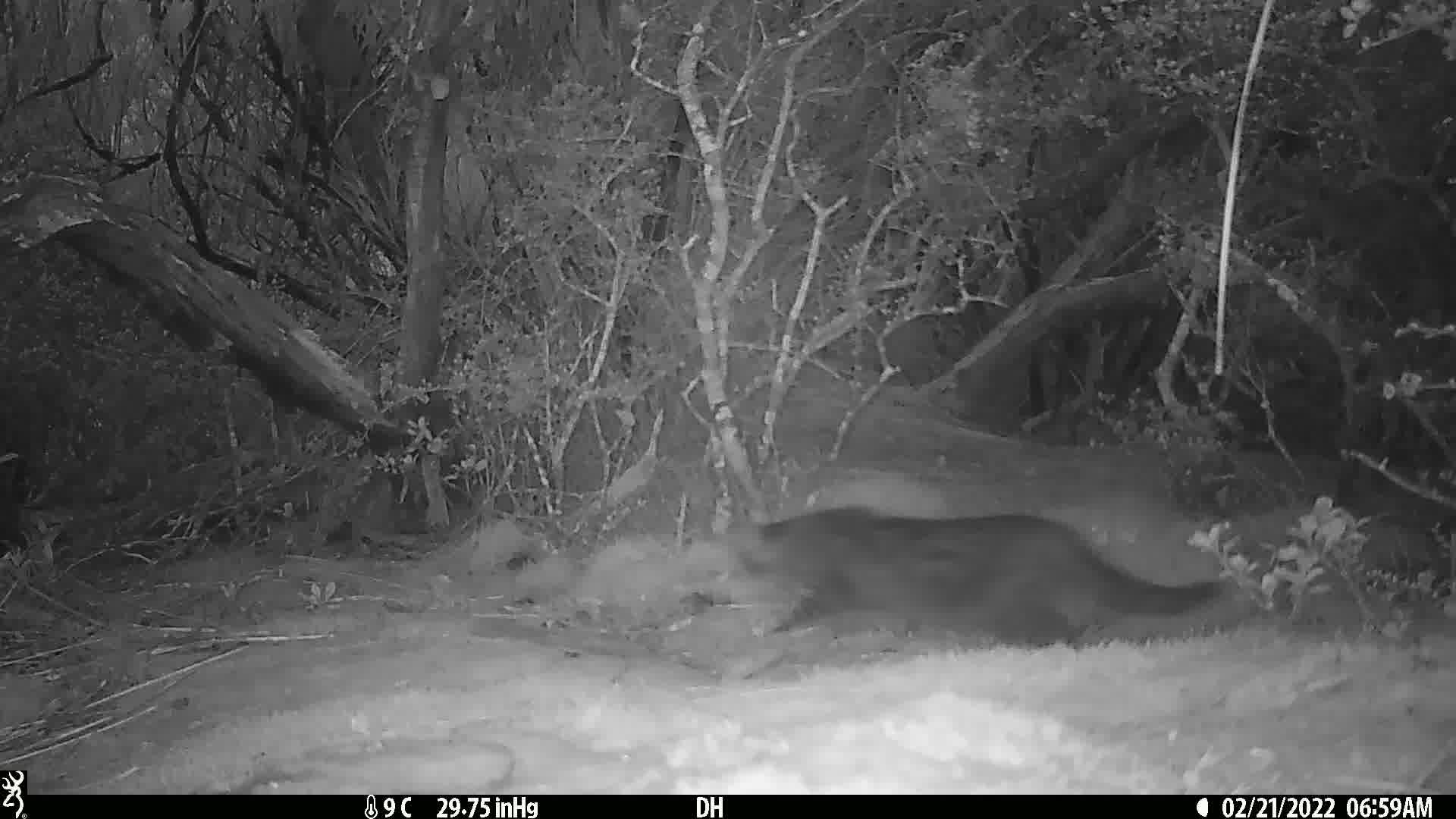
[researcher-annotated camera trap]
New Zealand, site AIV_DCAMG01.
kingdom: Animalia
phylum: Chordata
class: Mammalia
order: Carnivora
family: Felidae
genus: Felis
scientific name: Felis catus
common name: domestic cat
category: cat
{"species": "cat (domestic cat) (Felis catus)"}